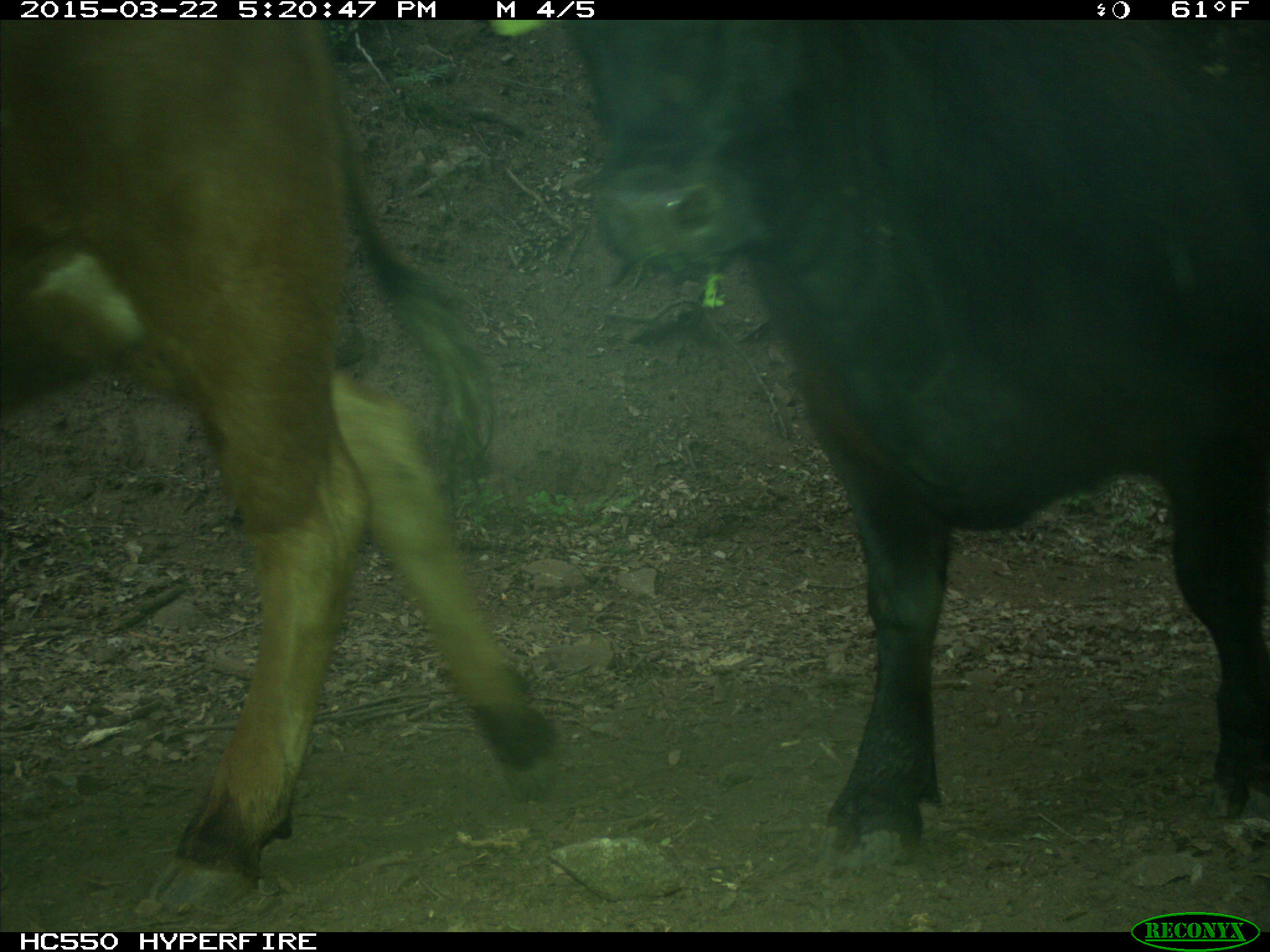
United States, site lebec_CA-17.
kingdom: Animalia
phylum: Chordata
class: Mammalia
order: Artiodactyla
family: Bovidae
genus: Bos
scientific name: Bos taurus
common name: domestic cow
Bos taurus (domestic cow).